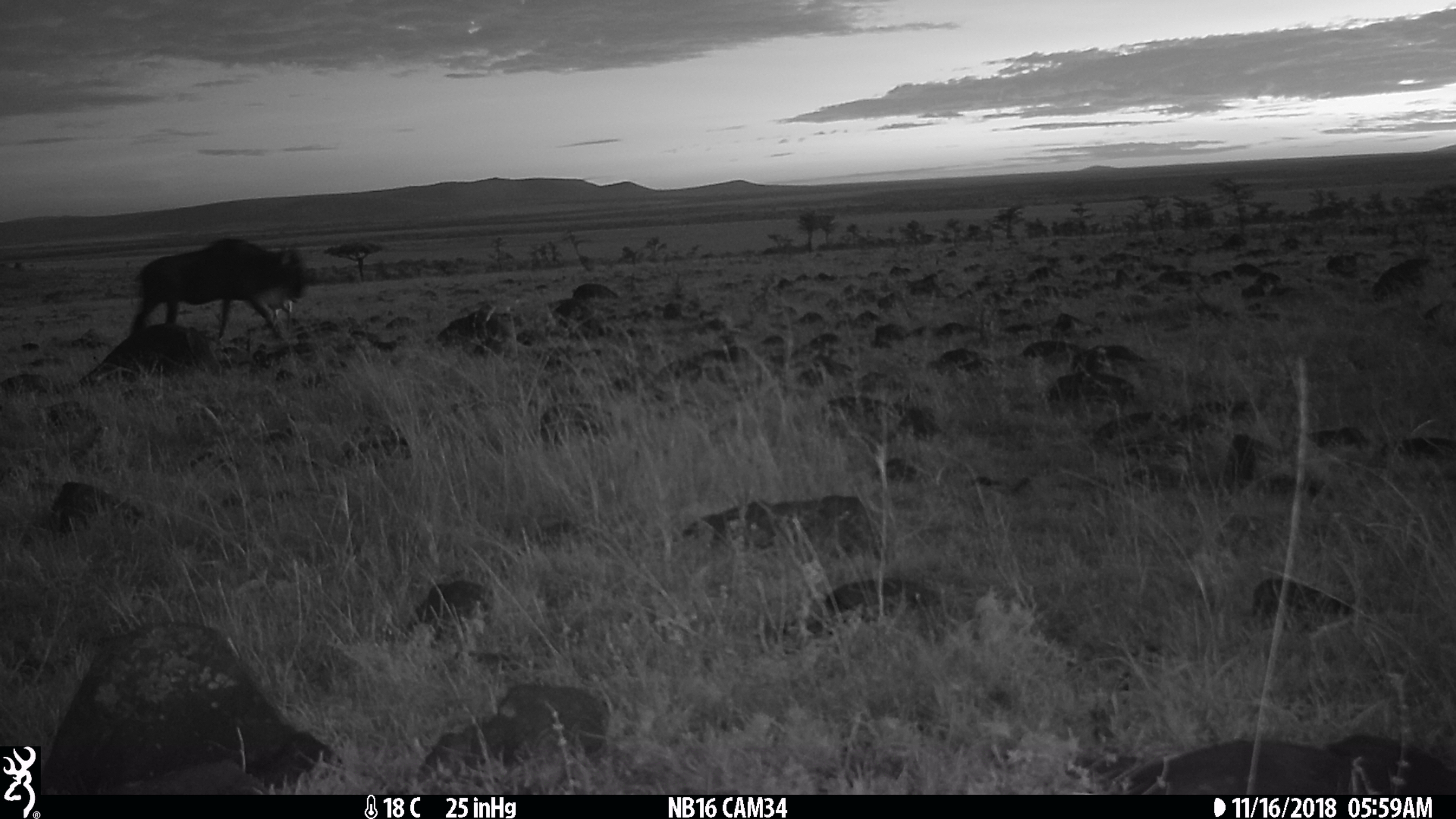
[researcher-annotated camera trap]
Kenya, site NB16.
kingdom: Animalia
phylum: Chordata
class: Mammalia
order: Artiodactyla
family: Bovidae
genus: Connochaetes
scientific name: Connochaetes taurinus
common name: blue wildebeest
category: wildebeest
Wildebeest (blue wildebeest) (Connochaetes taurinus).